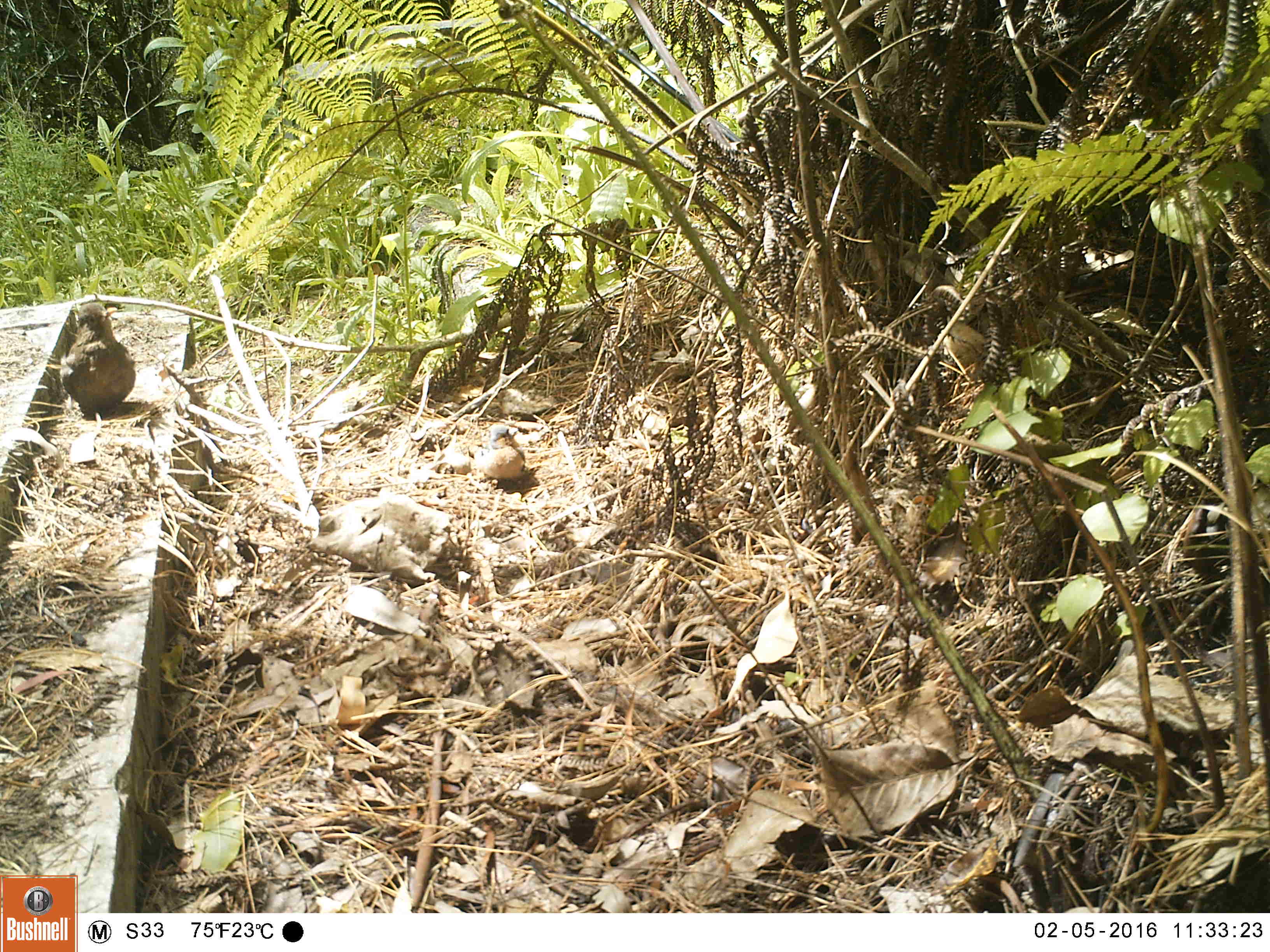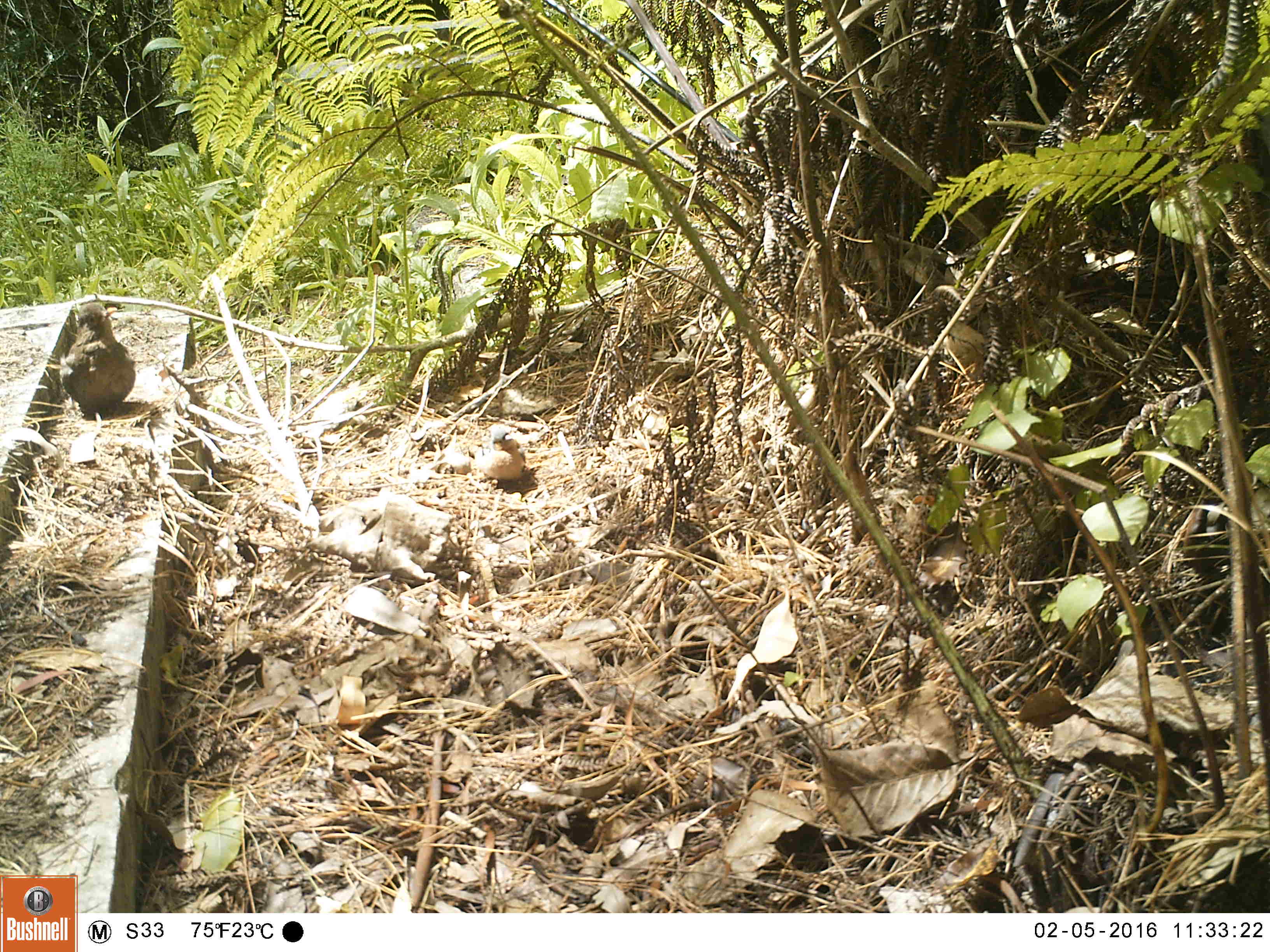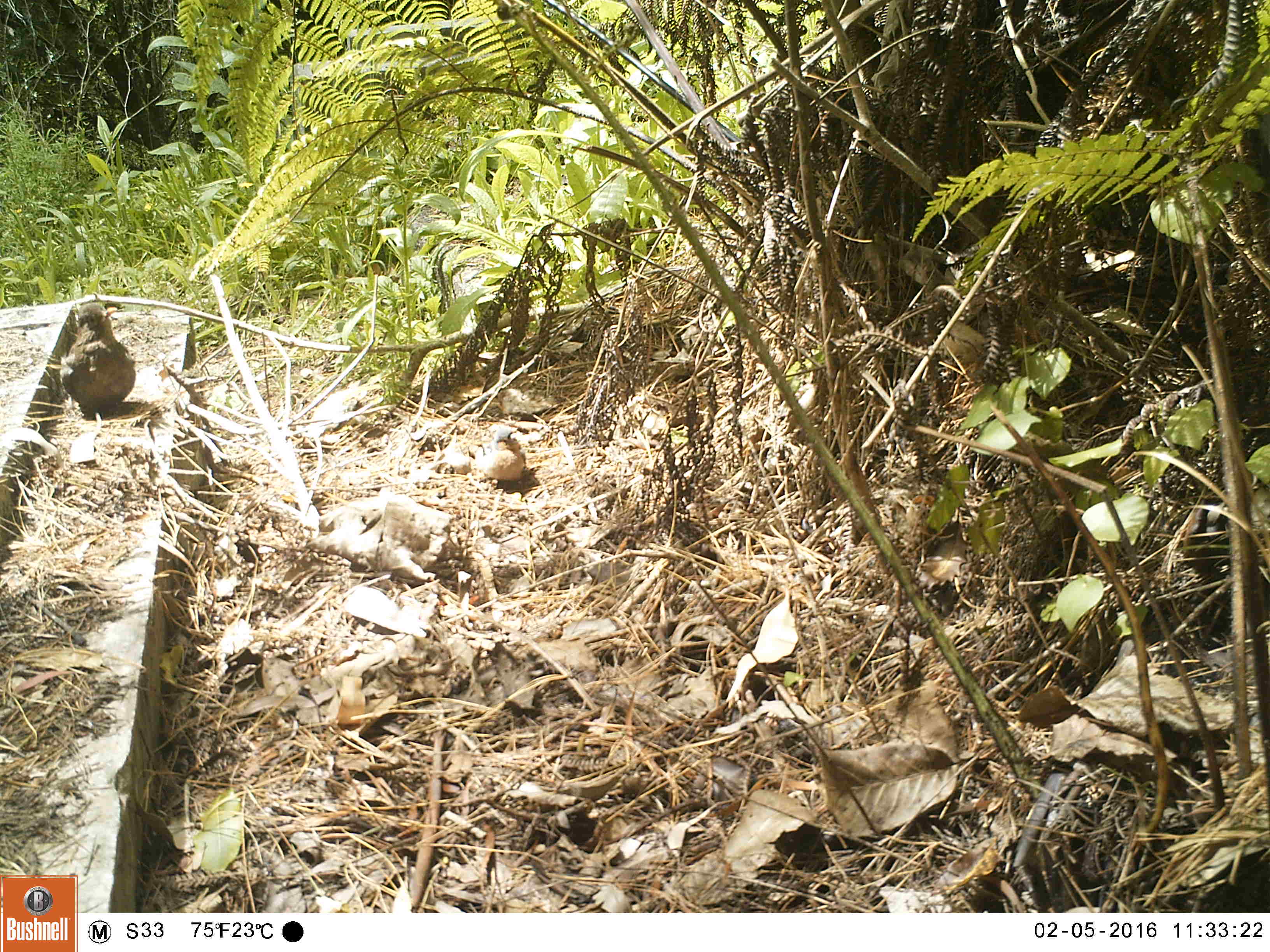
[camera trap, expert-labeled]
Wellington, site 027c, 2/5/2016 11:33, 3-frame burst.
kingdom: Animalia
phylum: Chordata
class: Aves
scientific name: Aves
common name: bird